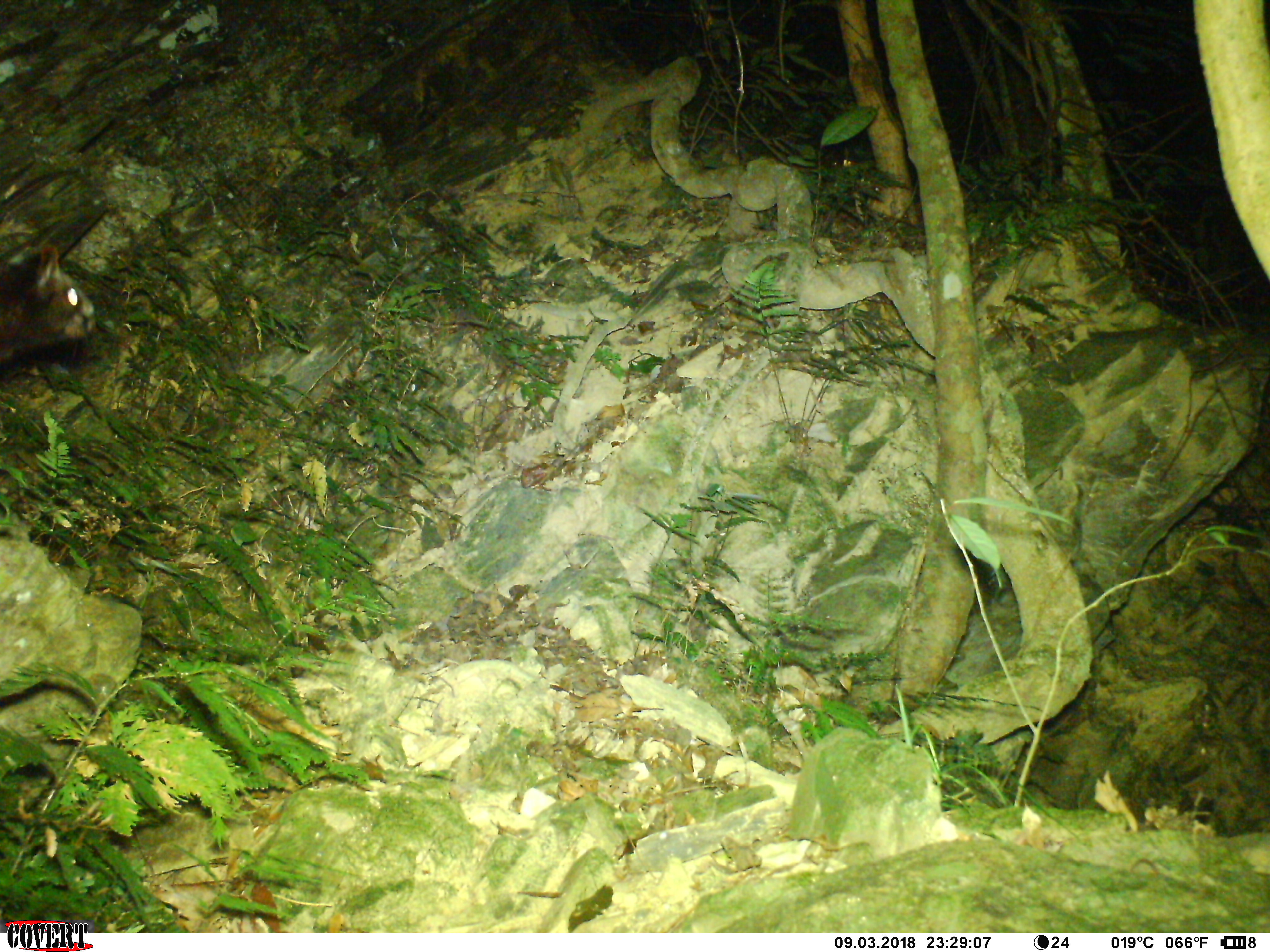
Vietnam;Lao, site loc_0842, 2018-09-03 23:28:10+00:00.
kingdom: Animalia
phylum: Chordata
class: Mammalia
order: Rodentia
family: Sciuridae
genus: Petaurista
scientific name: Petaurista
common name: giant flying squirrel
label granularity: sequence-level